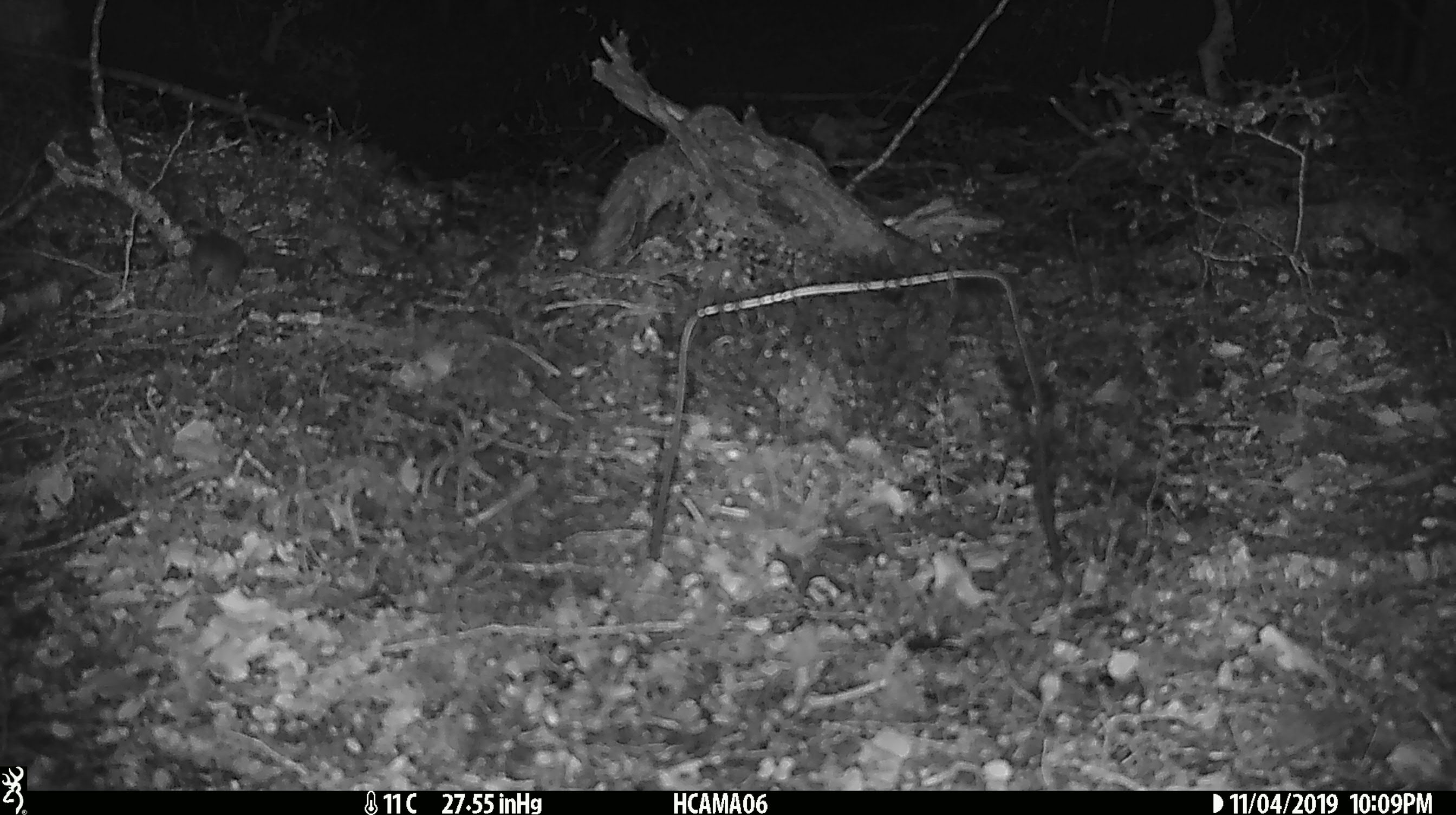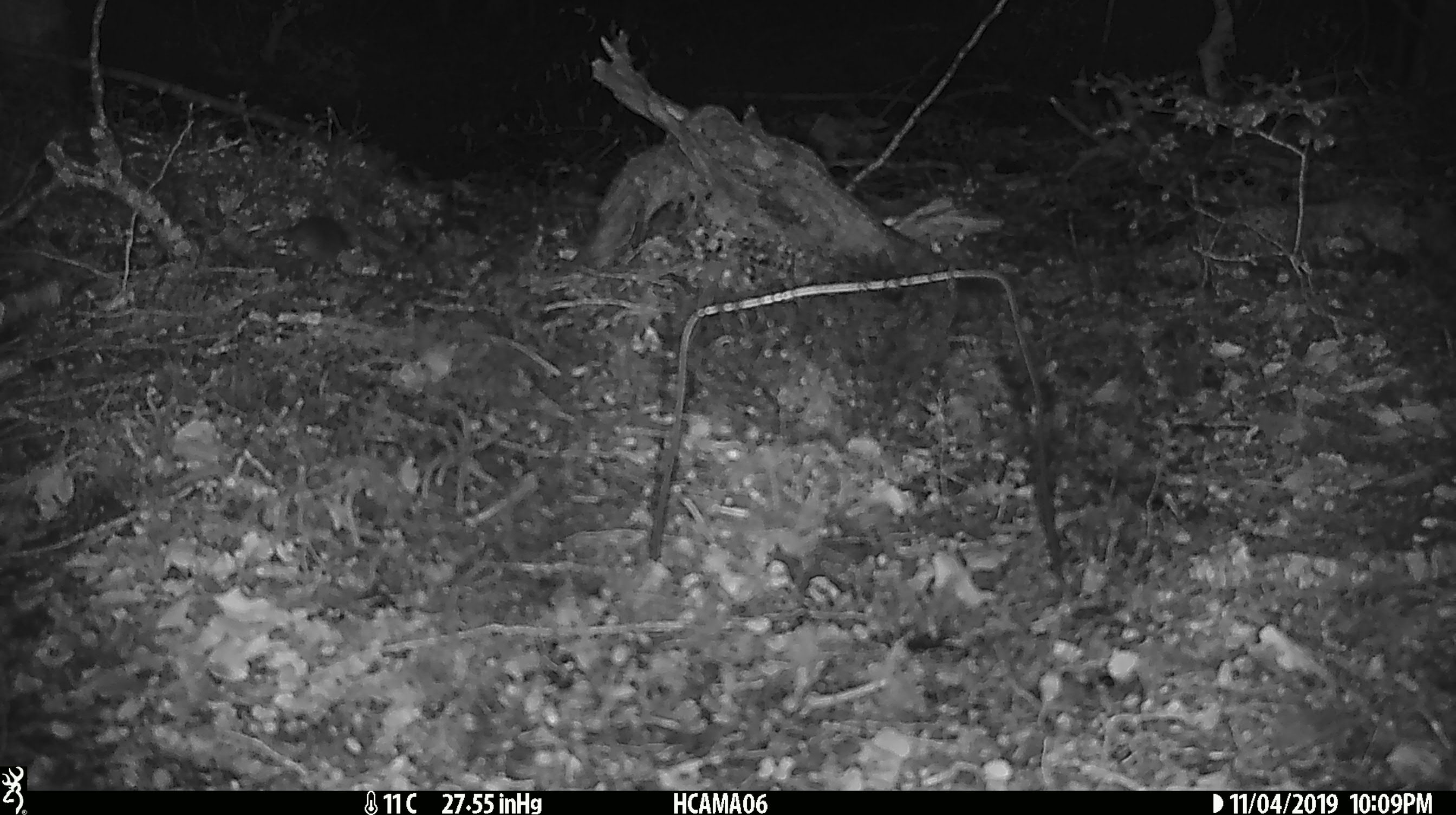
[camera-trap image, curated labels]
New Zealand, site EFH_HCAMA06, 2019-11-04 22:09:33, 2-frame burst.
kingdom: Animalia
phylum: Chordata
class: Mammalia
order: Rodentia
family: Muridae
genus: Mus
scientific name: Mus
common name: mouse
Mouse (Mus).